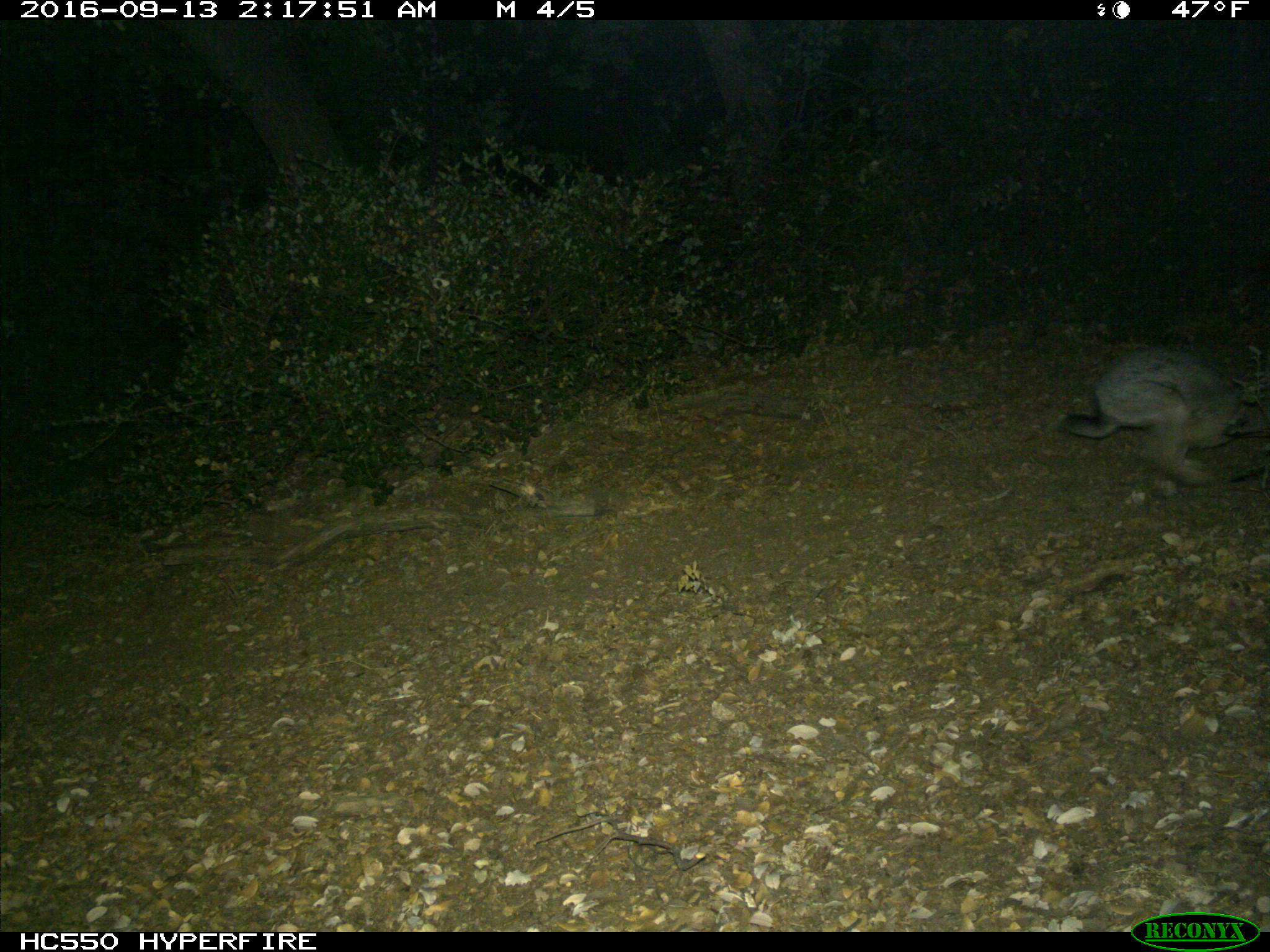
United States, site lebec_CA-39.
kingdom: Animalia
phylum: Chordata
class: Mammalia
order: Lagomorpha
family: Leporidae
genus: Lepus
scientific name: Lepus californicus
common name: black-tailed jackrabbit